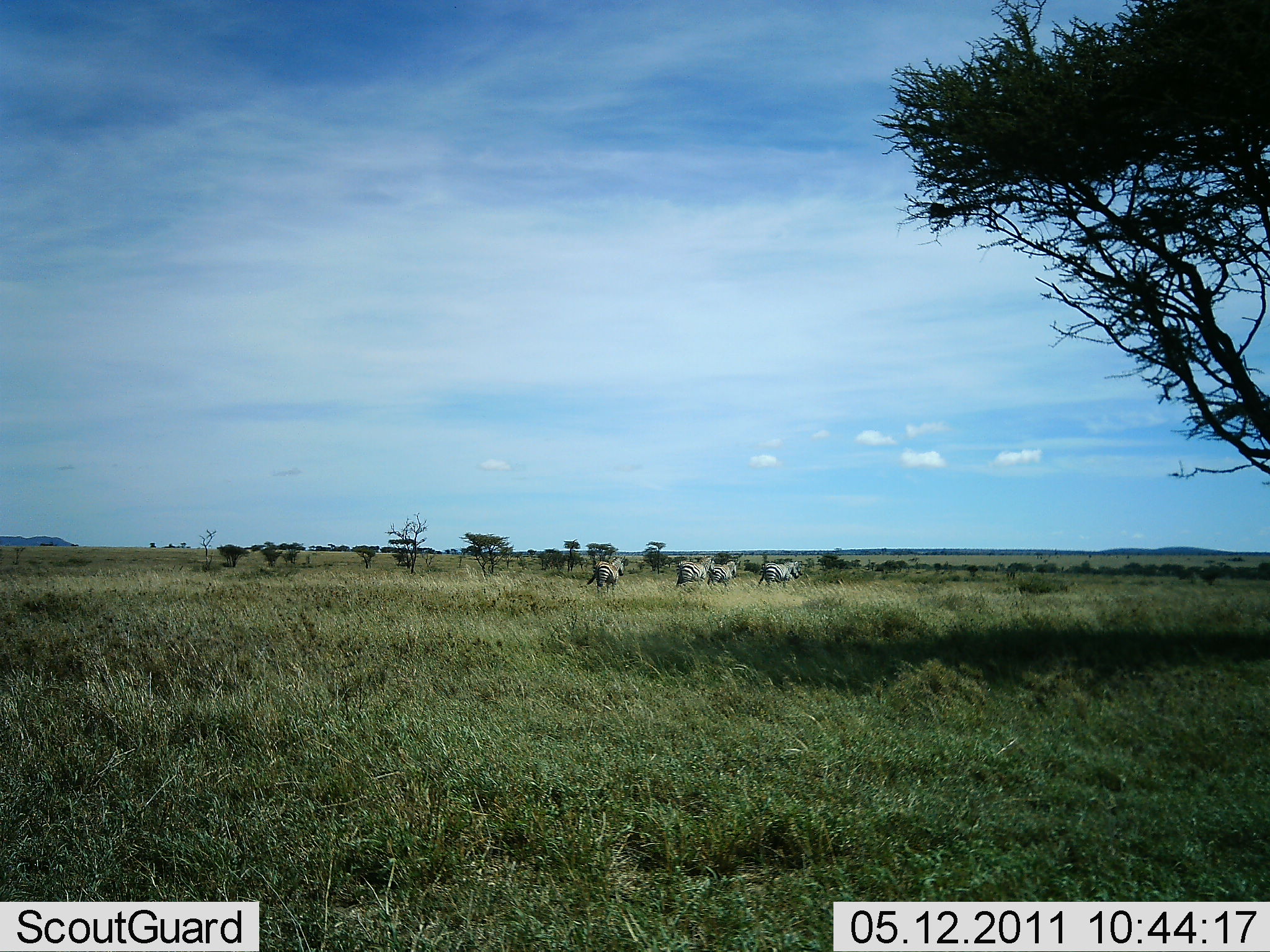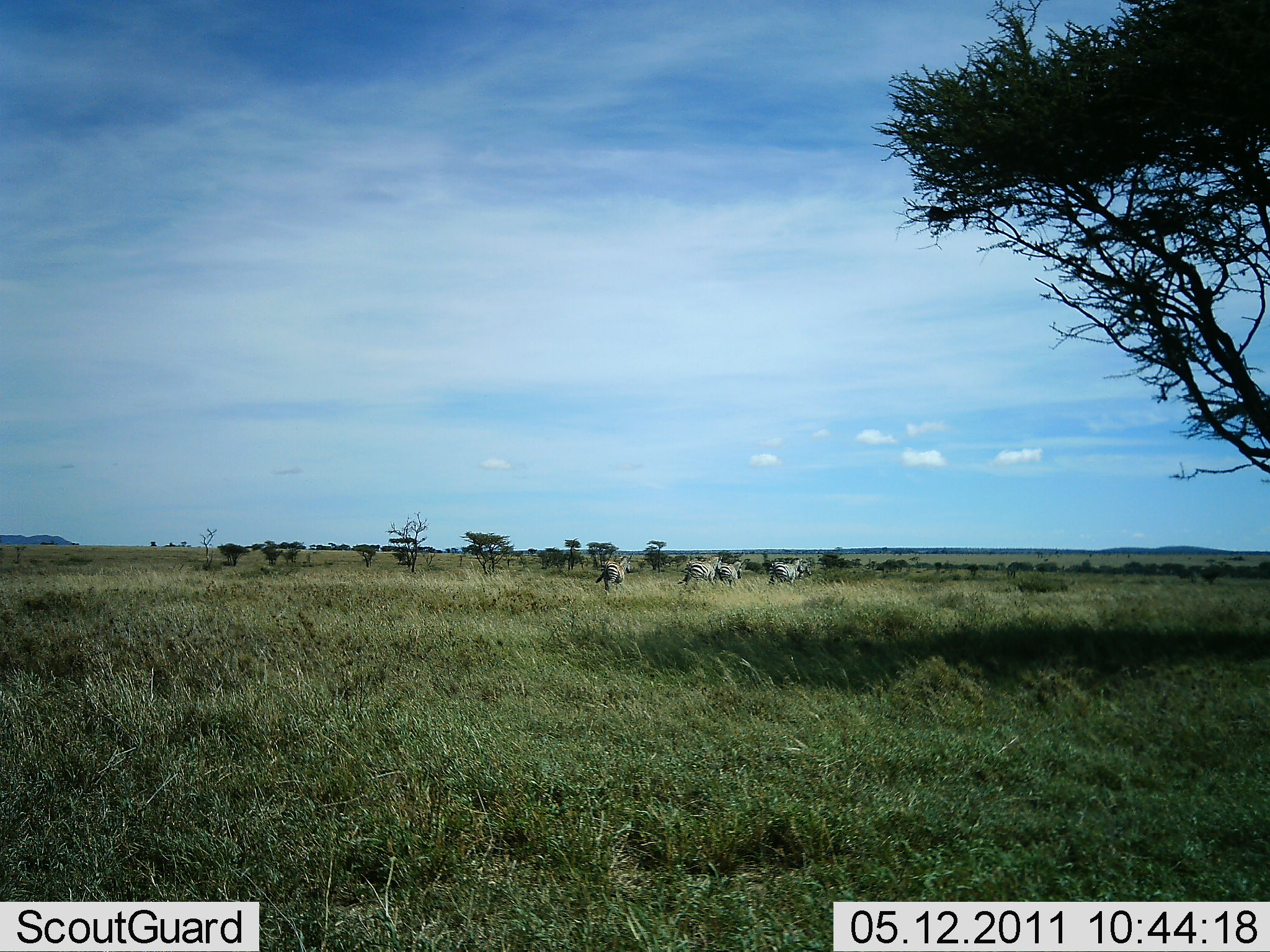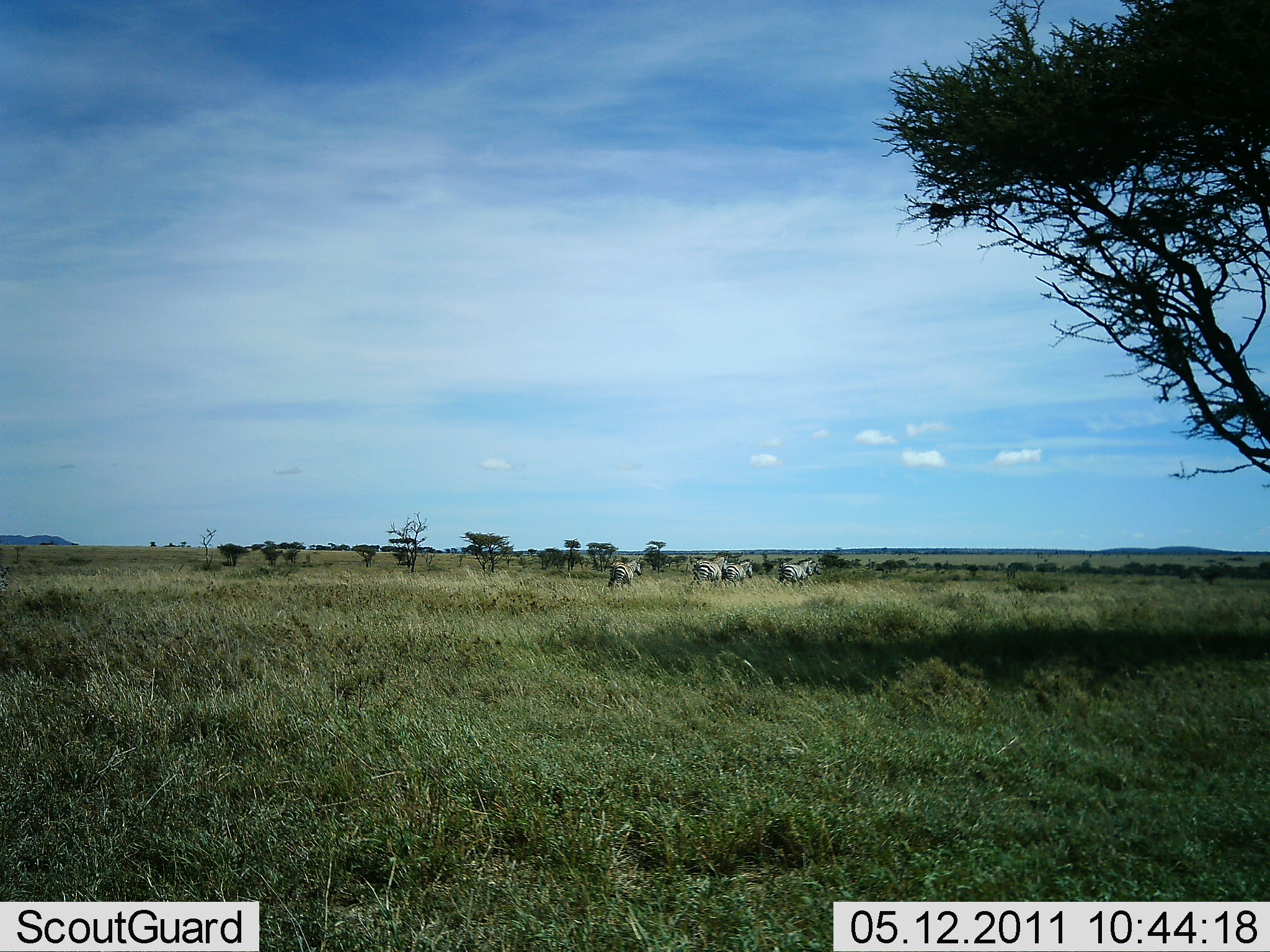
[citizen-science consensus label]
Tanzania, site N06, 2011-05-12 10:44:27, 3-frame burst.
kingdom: Animalia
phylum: Chordata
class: Mammalia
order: Perissodactyla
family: Equidae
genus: Equus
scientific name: Equus quagga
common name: plains zebra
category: zebra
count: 4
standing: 0%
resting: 0%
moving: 100%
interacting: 0%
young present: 0%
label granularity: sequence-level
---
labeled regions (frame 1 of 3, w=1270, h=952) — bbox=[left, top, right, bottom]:
animal: bbox=[586, 554, 626, 595]; bbox=[676, 556, 715, 589]; bbox=[757, 562, 802, 589]; bbox=[763, 563, 798, 589]; bbox=[707, 559, 738, 586]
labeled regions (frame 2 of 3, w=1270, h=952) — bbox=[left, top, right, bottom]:
animal: bbox=[595, 554, 634, 595]; bbox=[676, 556, 715, 589]; bbox=[768, 558, 814, 585]; bbox=[771, 564, 807, 590]; bbox=[714, 558, 746, 586]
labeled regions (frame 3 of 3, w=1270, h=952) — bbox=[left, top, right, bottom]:
animal: bbox=[605, 556, 644, 591]; bbox=[688, 557, 728, 590]; bbox=[776, 558, 822, 585]; bbox=[779, 564, 814, 590]; bbox=[721, 559, 753, 587]